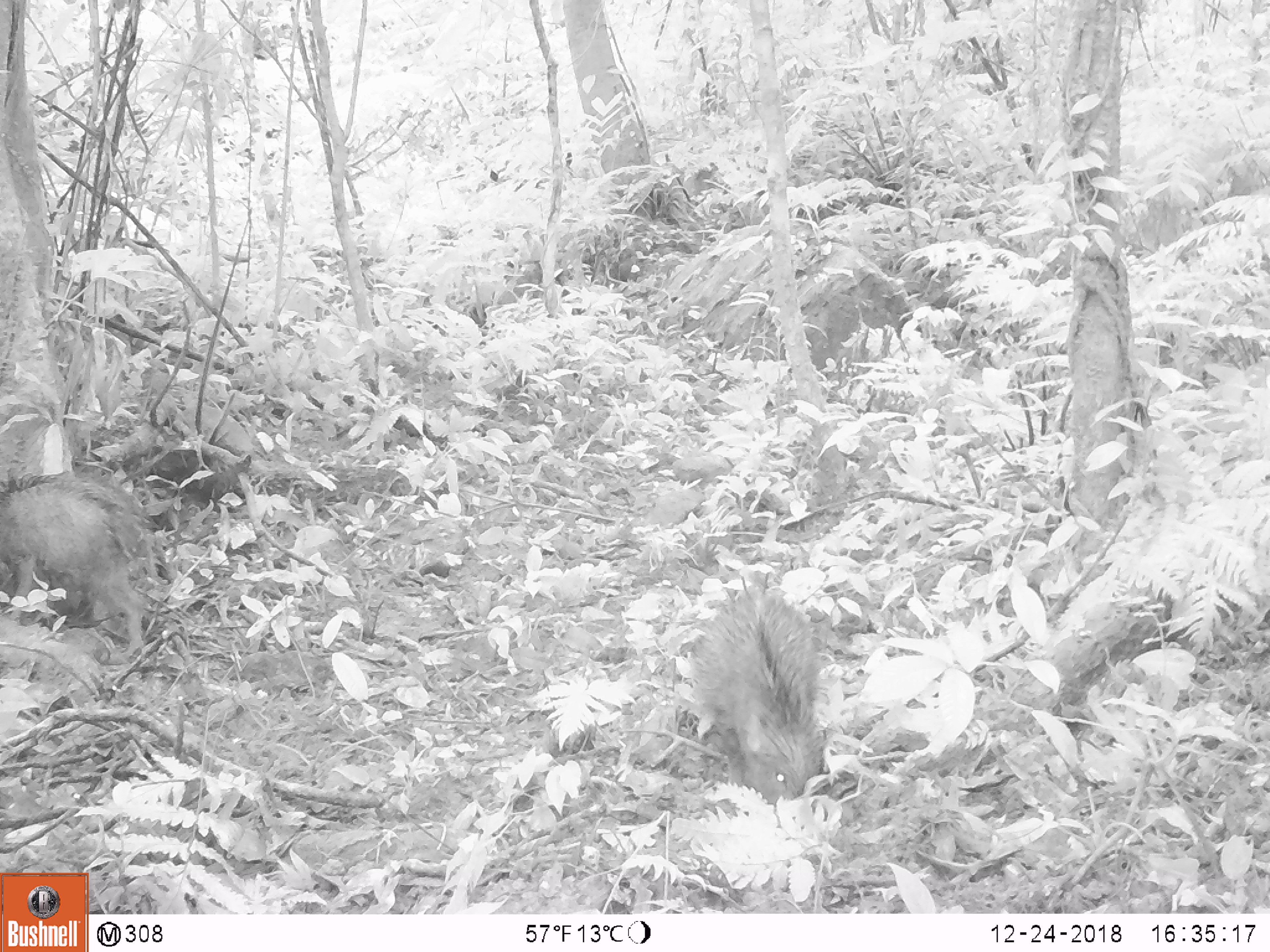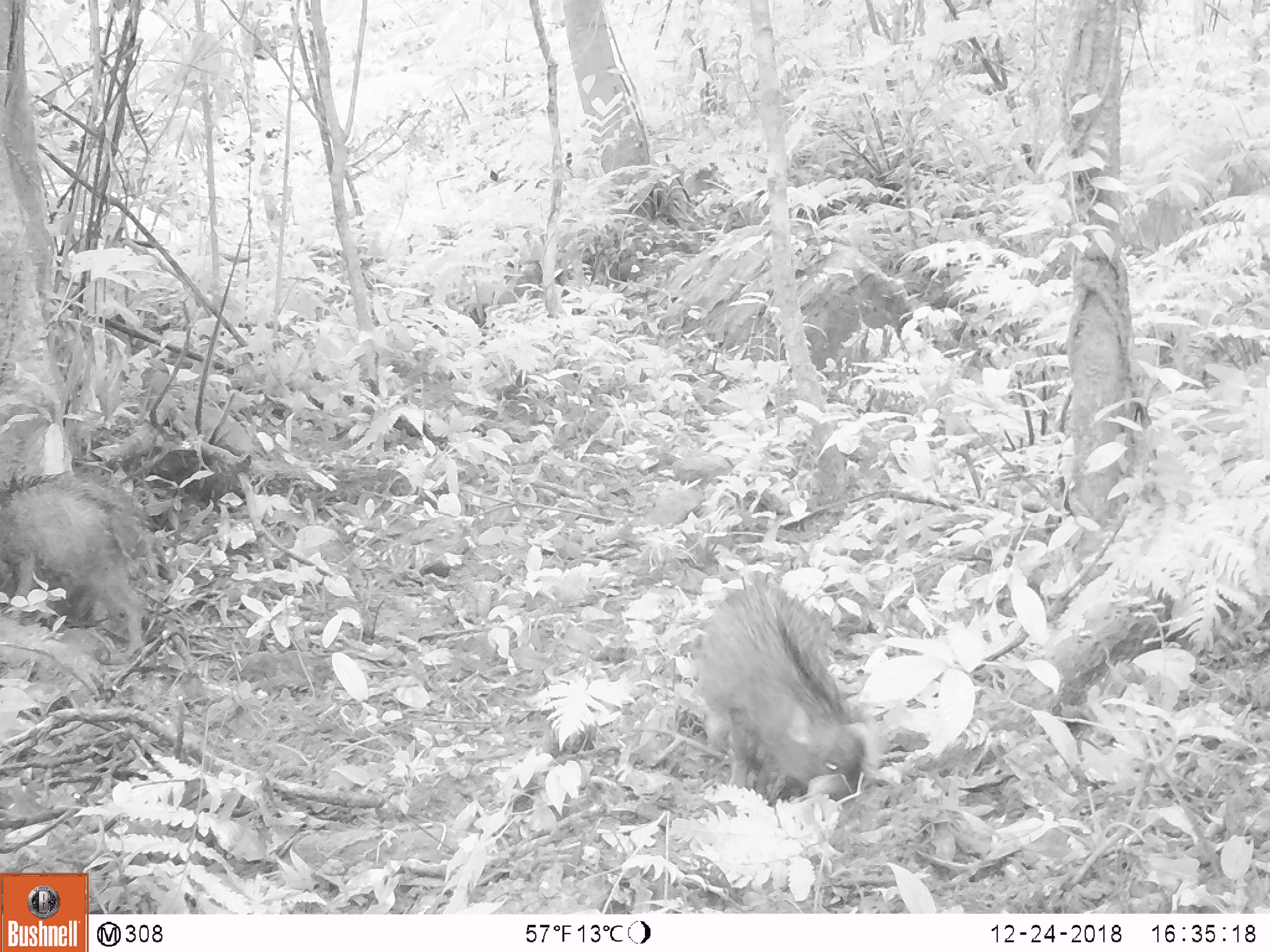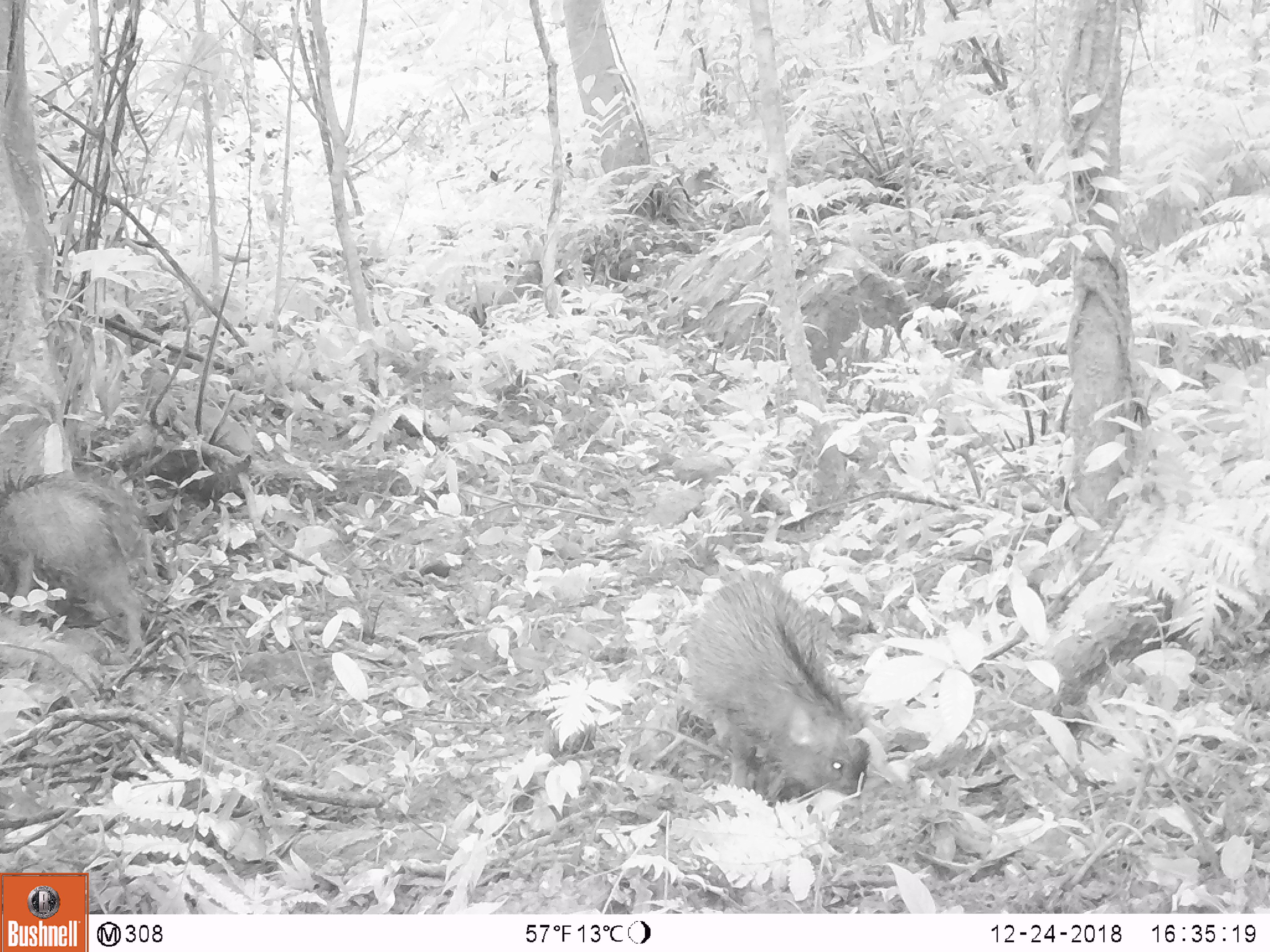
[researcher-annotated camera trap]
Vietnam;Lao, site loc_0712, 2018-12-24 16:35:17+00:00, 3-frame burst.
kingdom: Animalia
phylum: Chordata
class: Mammalia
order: Artiodactyla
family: Suidae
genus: Sus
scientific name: Sus scrofa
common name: eurasian wild pig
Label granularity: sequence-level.